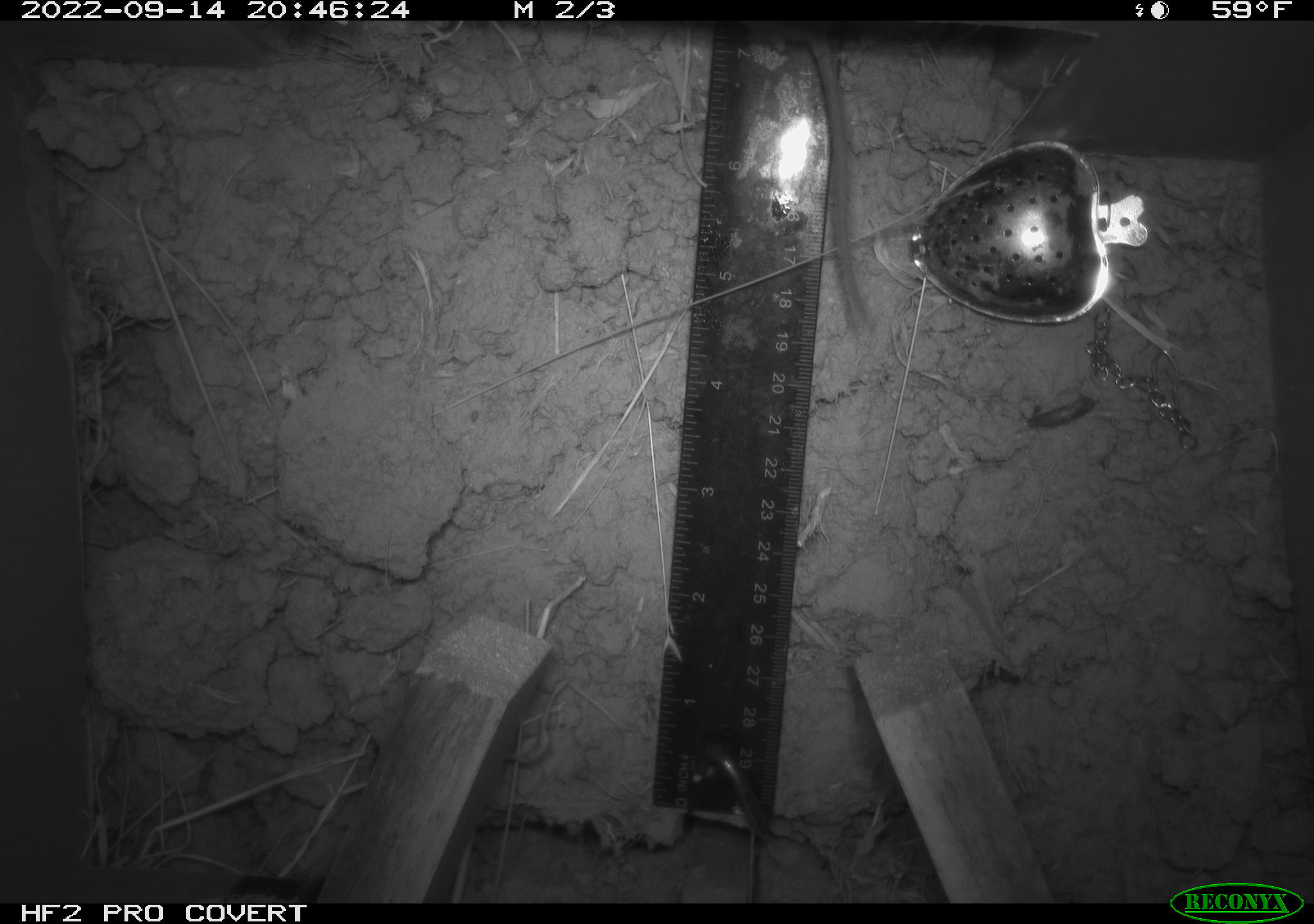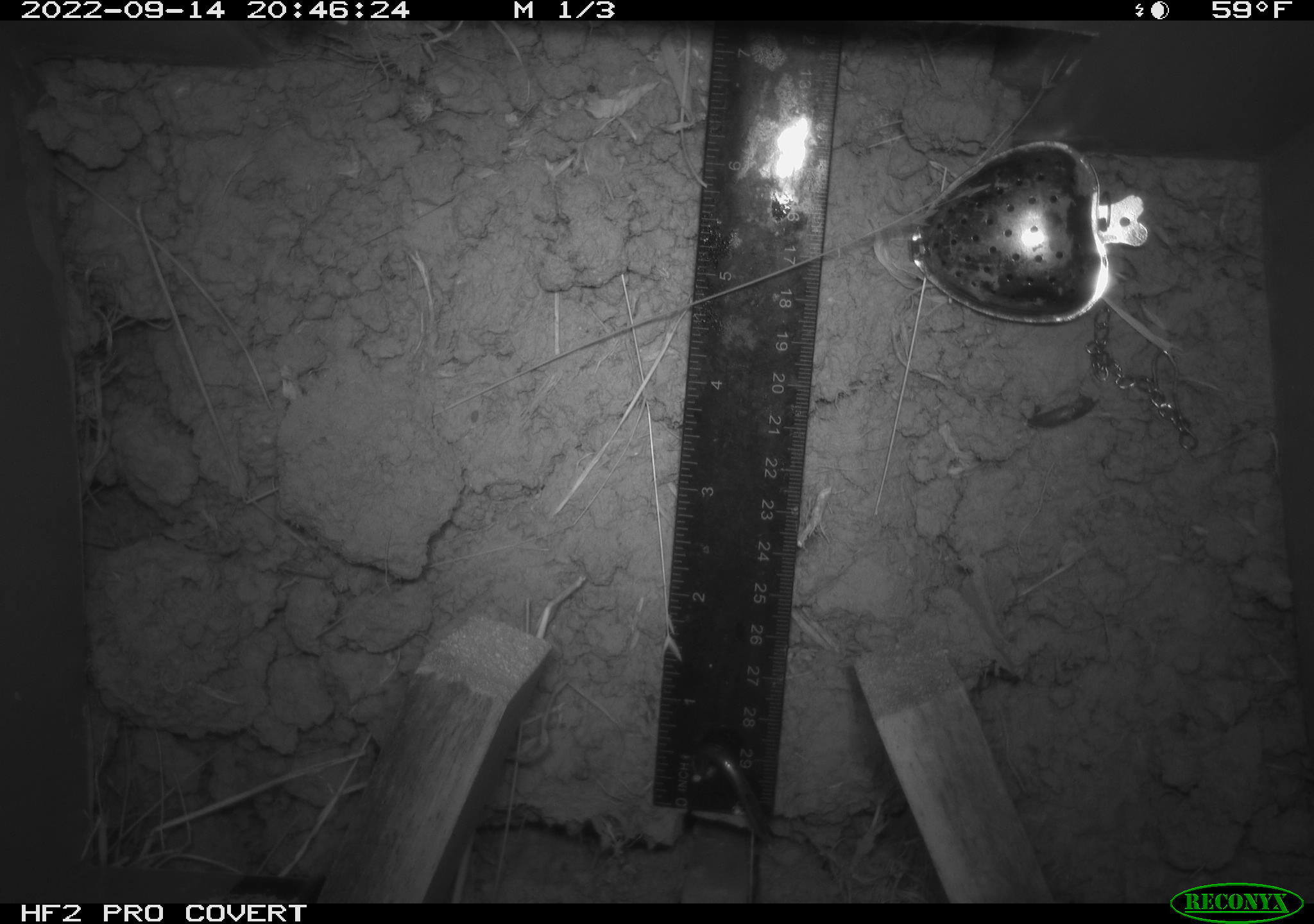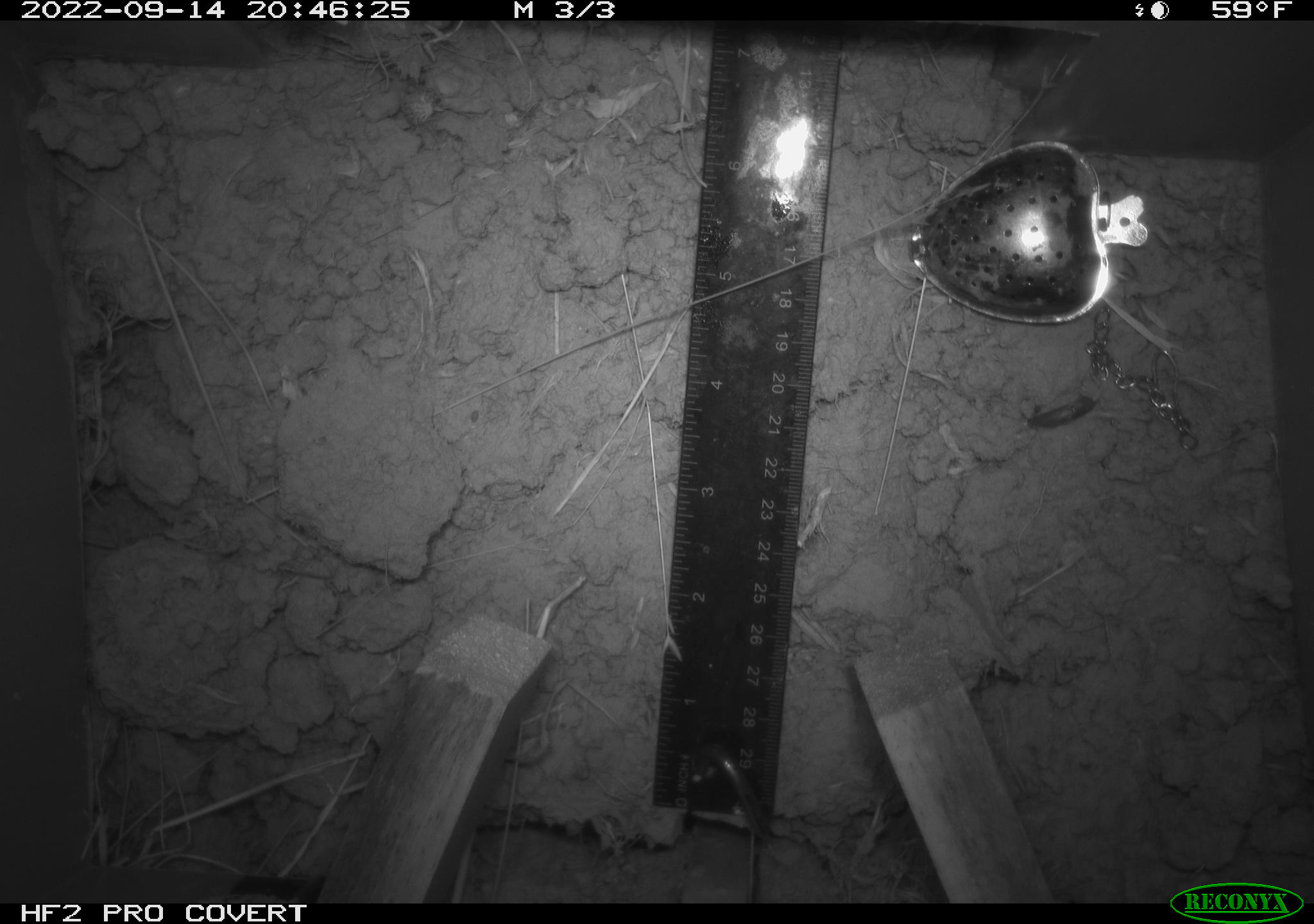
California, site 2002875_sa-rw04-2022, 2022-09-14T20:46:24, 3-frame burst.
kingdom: Animalia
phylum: Chordata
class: Mammalia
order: Rodentia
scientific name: Rodentia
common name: mouse species